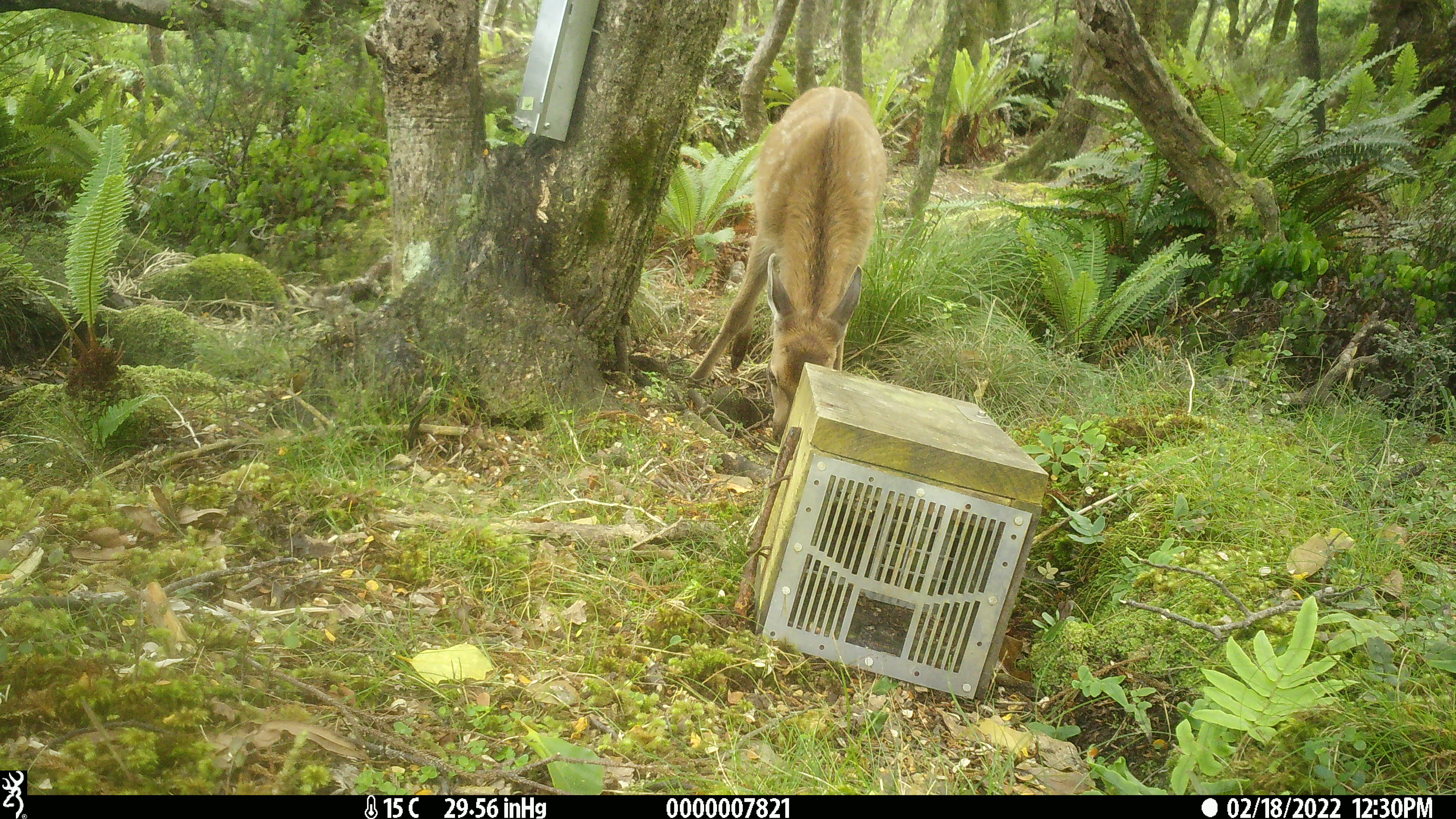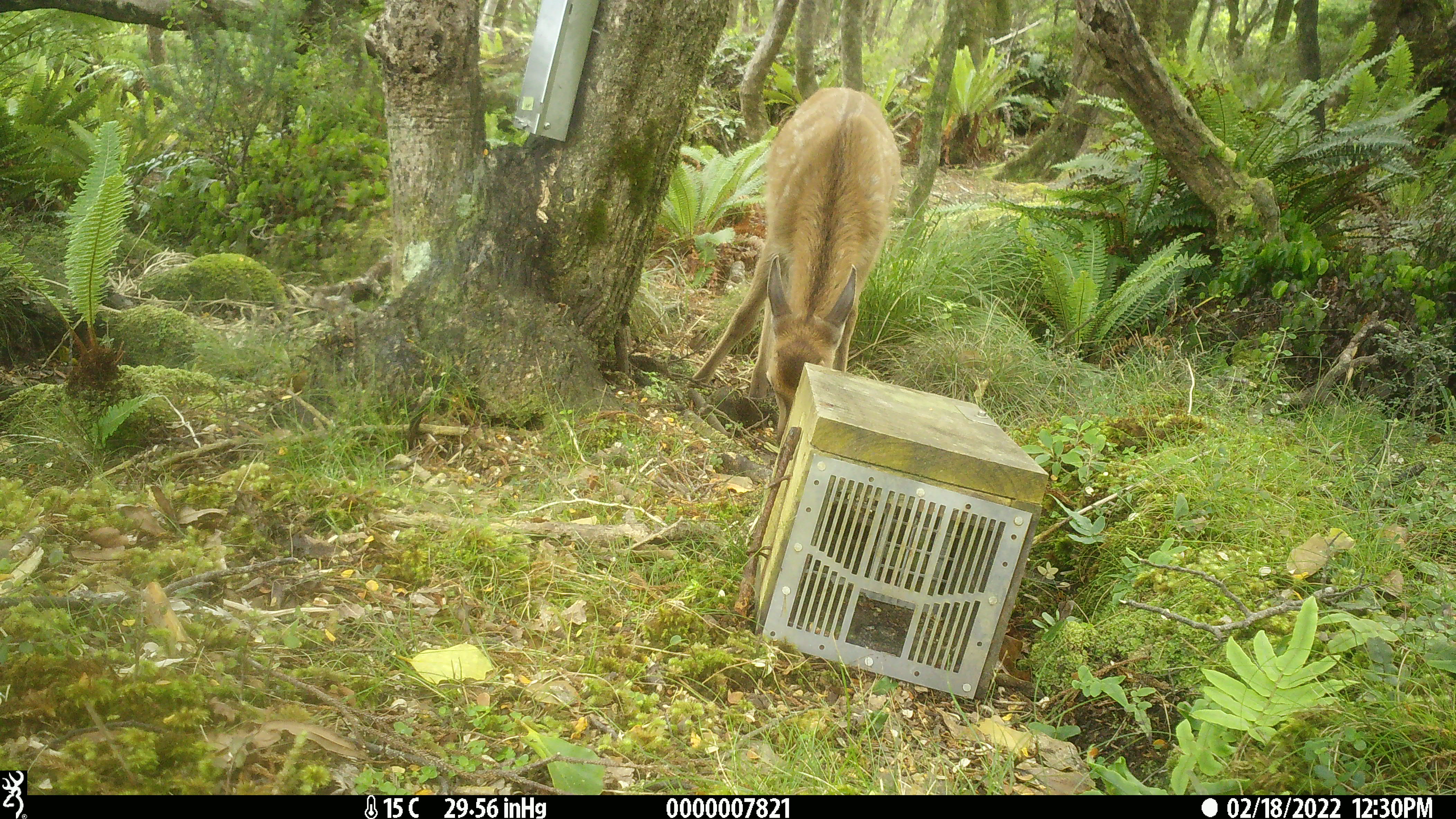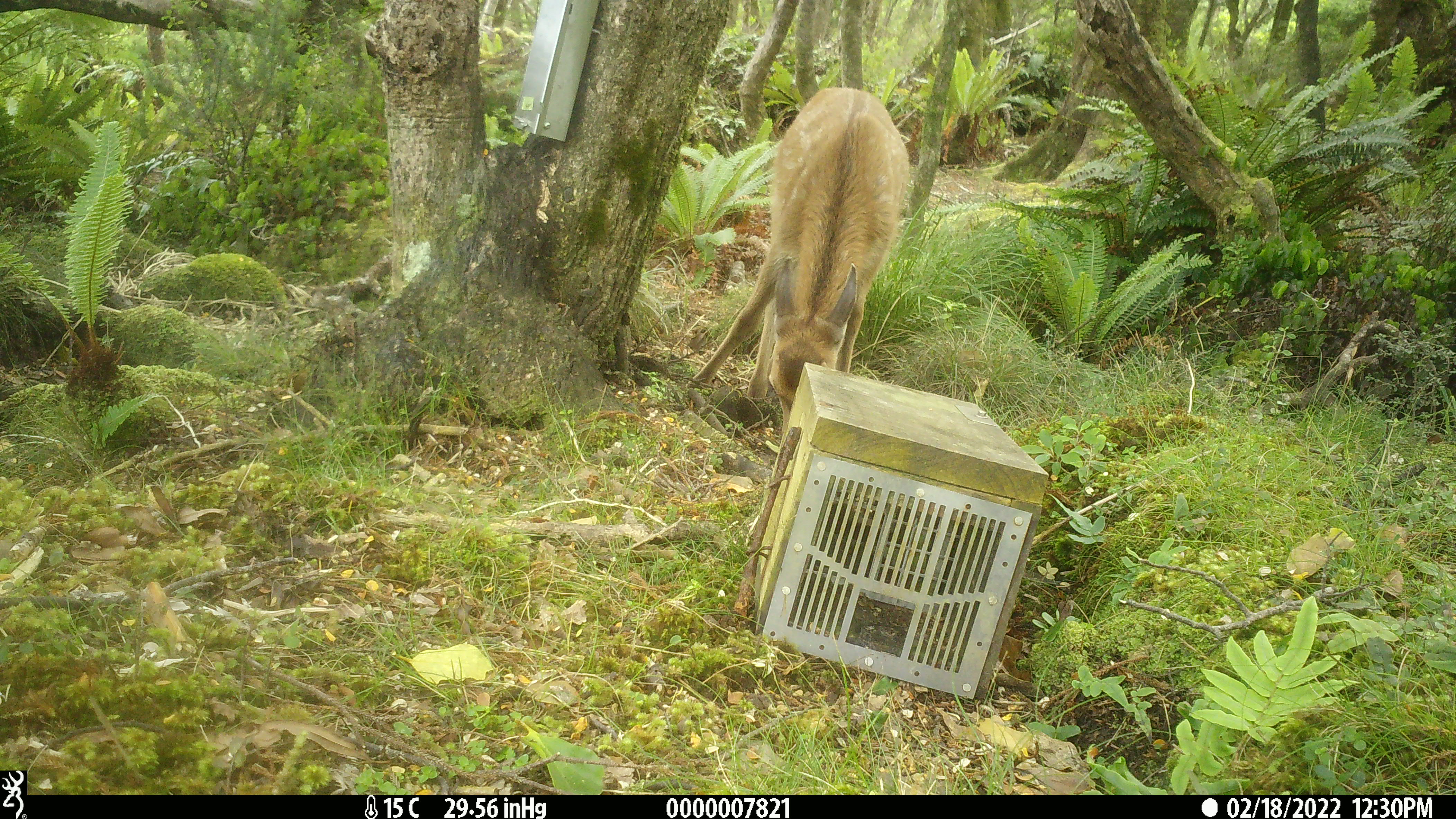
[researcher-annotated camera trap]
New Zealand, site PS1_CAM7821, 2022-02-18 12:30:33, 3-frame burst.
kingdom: Animalia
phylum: Chordata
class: Mammalia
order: Artiodactyla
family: Cervidae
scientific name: Cervidae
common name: deer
Deer (Cervidae).